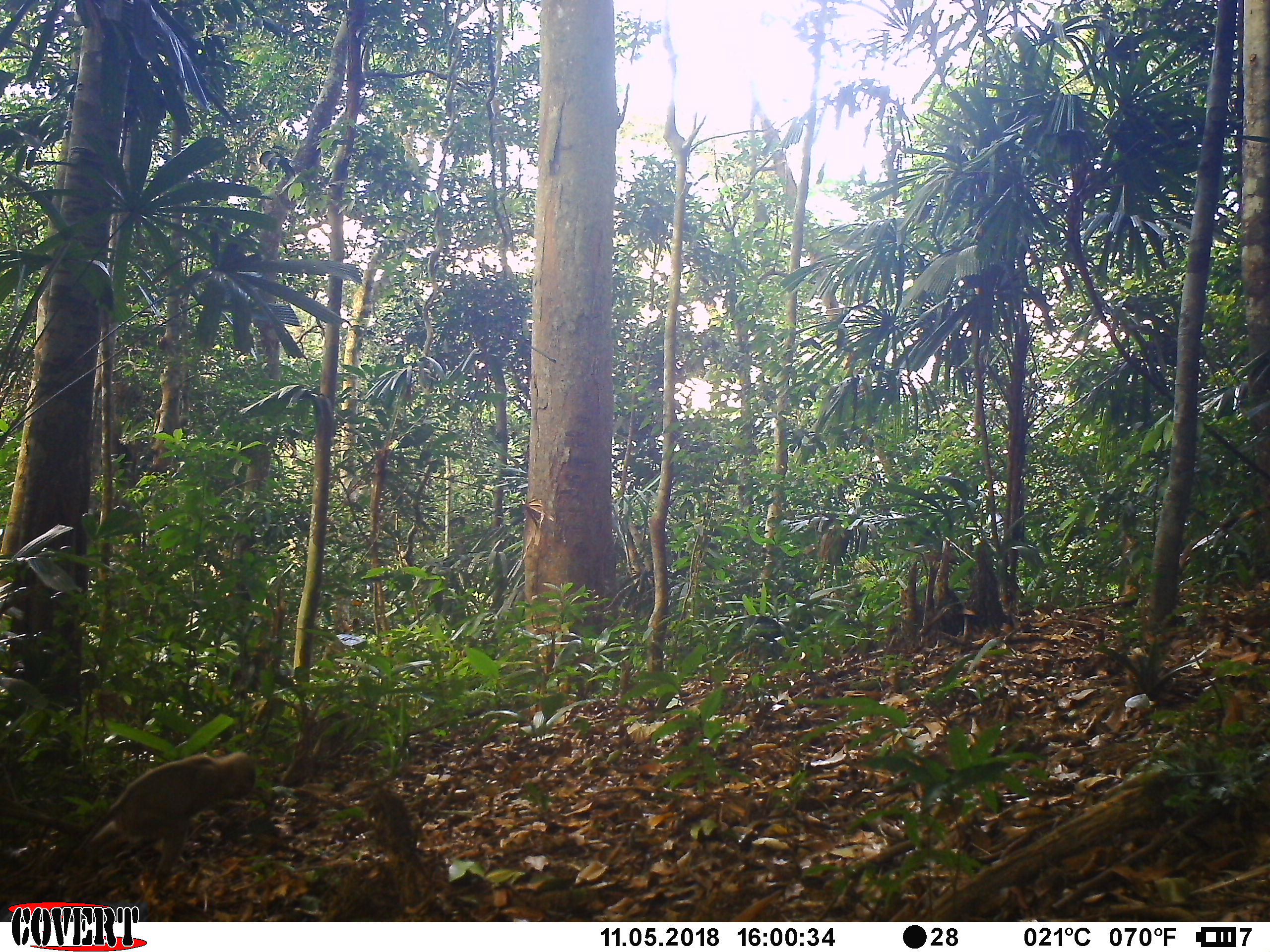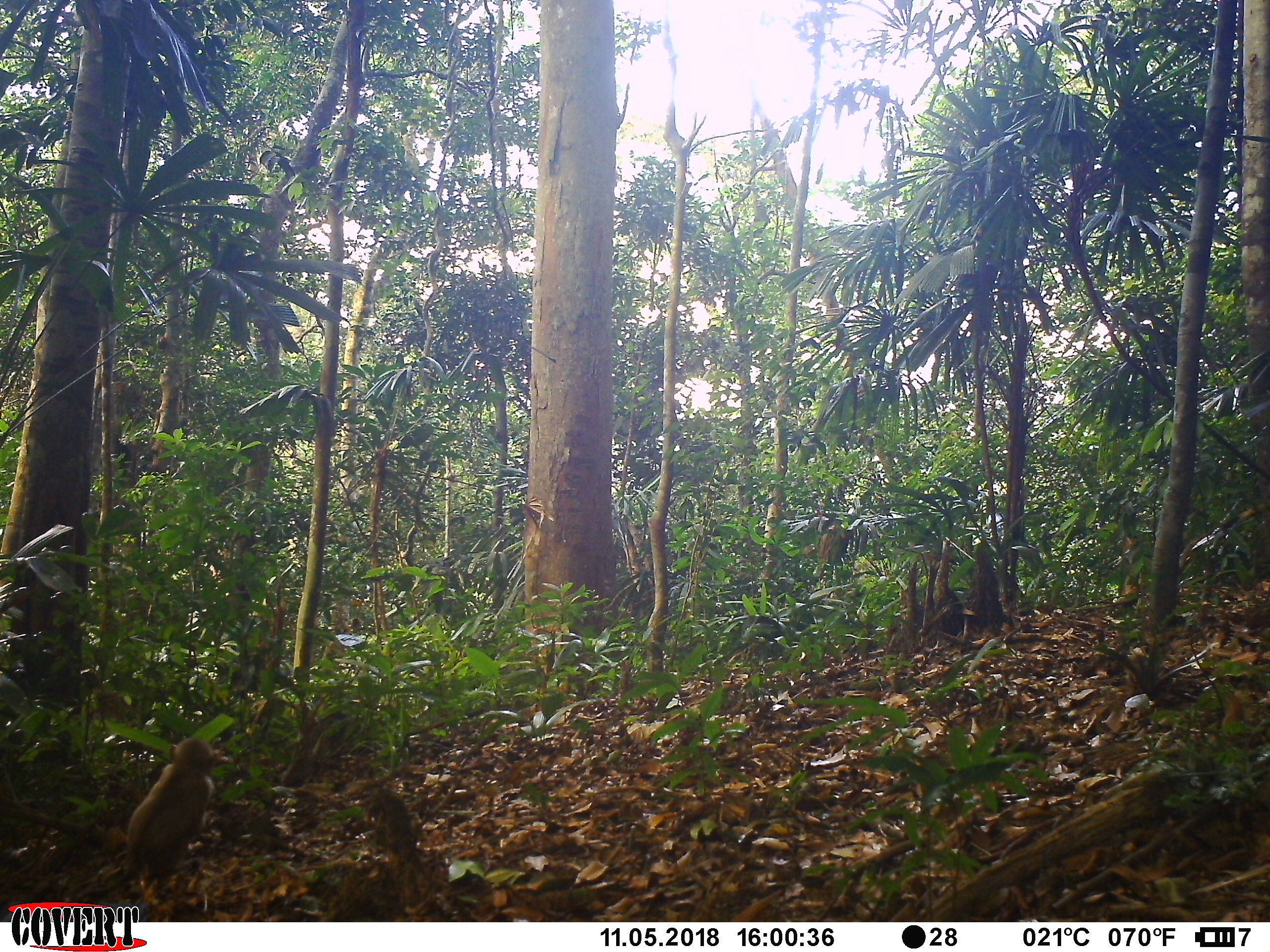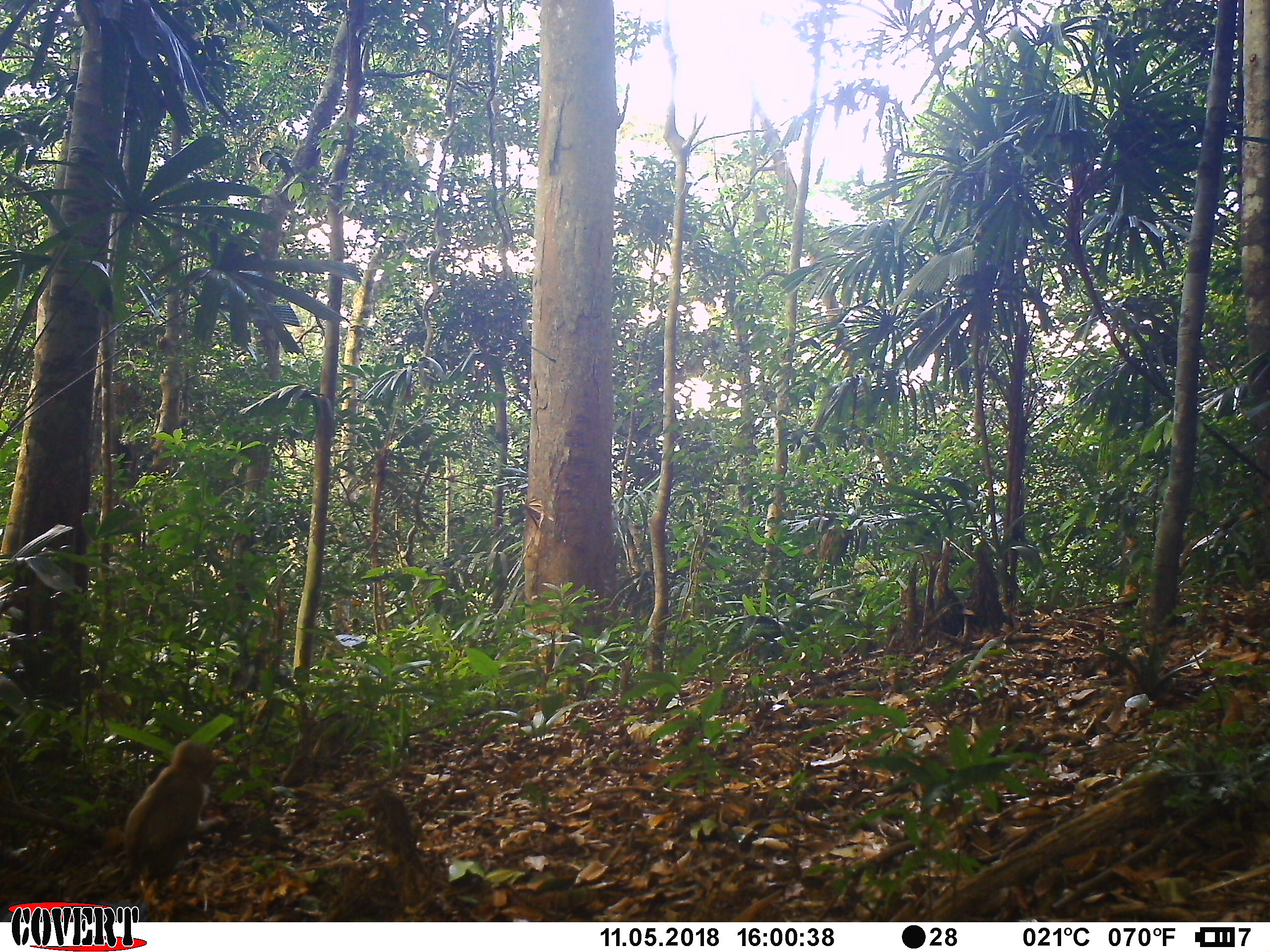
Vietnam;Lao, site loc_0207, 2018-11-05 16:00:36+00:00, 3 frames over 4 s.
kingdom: Animalia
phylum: Chordata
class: Mammalia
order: Primates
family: Cercopithecidae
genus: Macaca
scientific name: Macaca nemestrina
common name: pig-tailed macaque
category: pig tailed macaque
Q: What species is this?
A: Pig tailed macaque (pig-tailed macaque) (Macaca nemestrina).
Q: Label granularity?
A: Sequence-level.